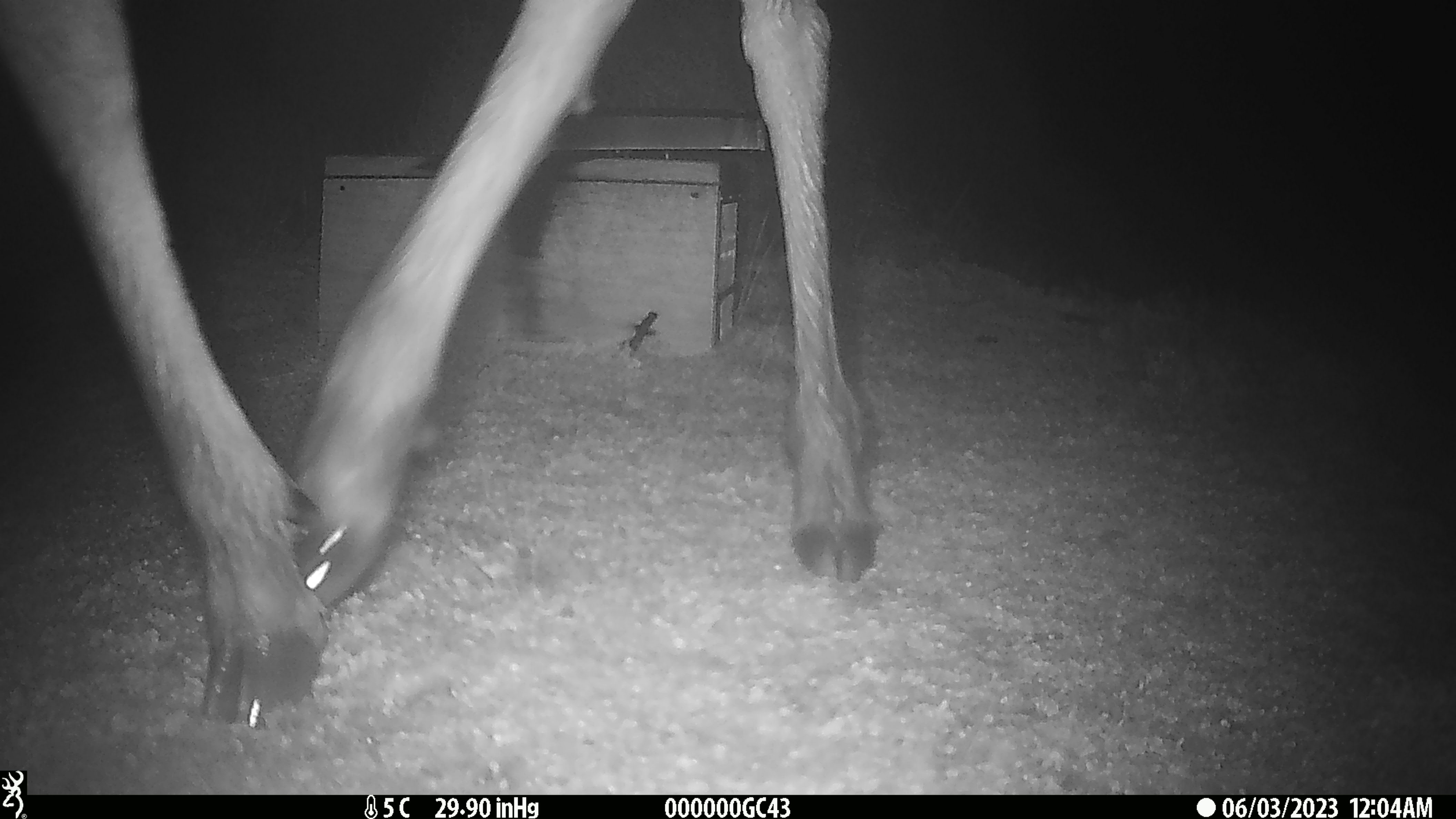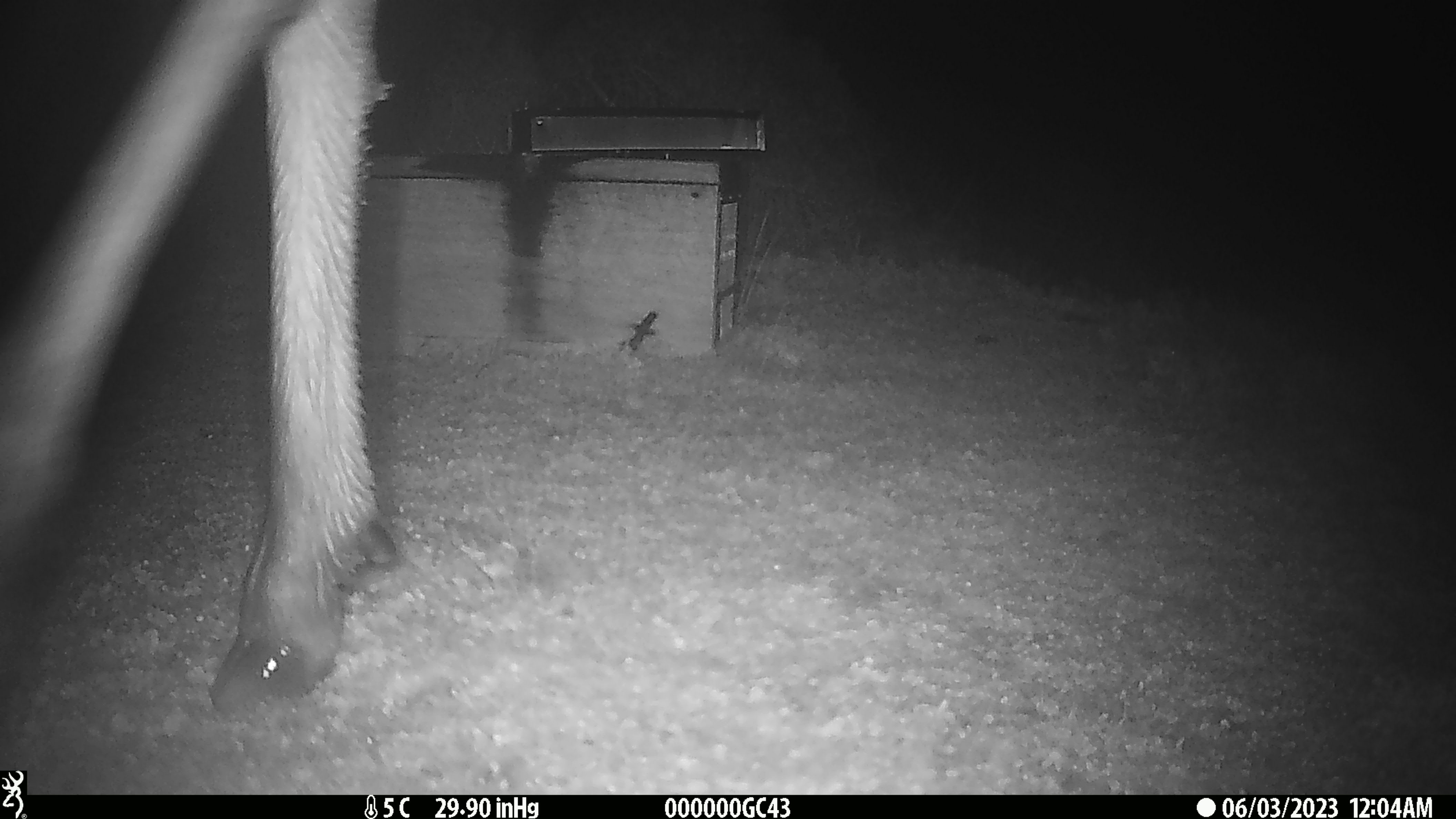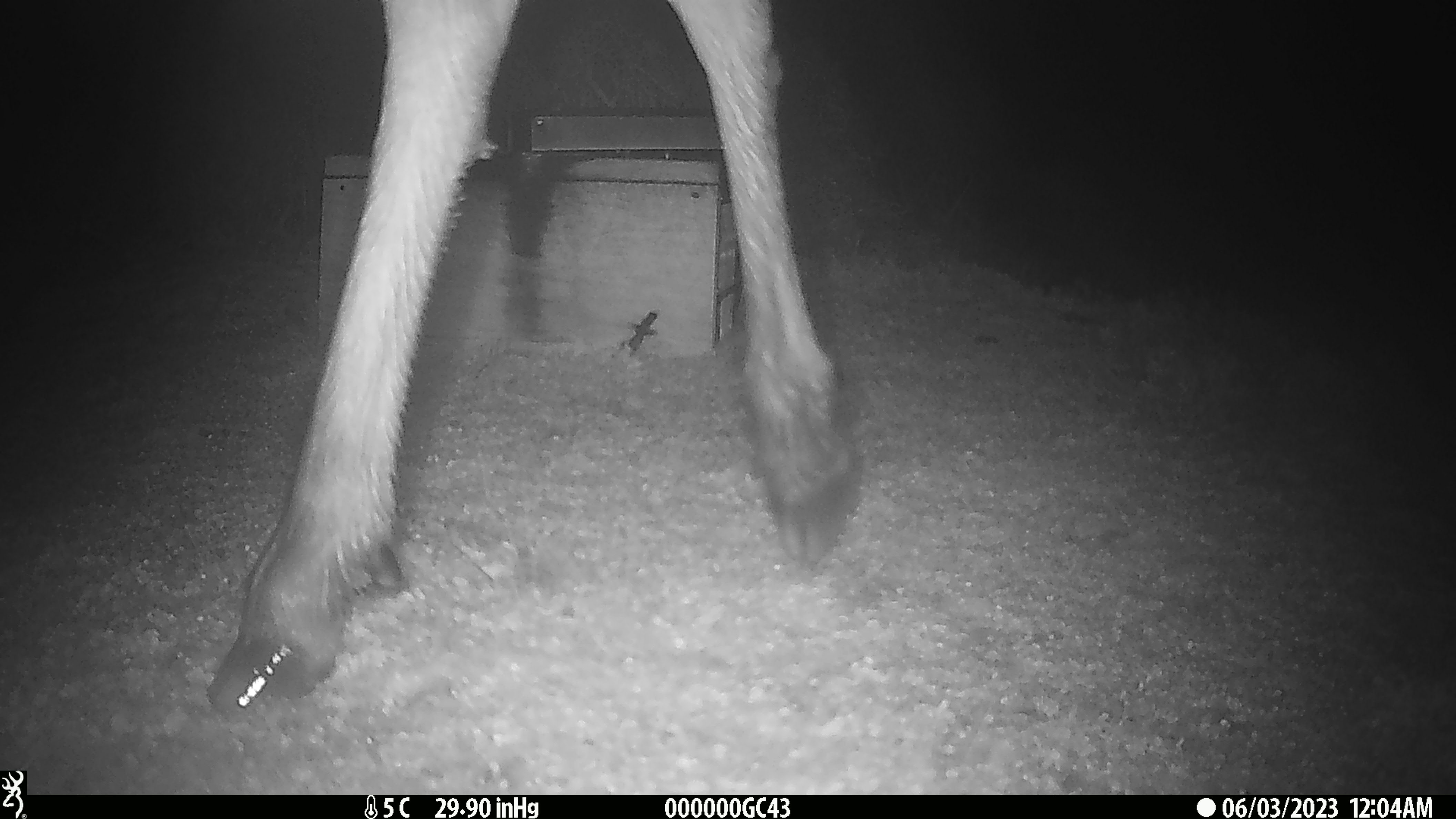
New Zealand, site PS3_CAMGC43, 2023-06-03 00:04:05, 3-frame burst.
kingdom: Animalia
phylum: Chordata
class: Mammalia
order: Artiodactyla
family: Cervidae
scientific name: Cervidae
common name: deer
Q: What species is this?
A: Deer (Cervidae).